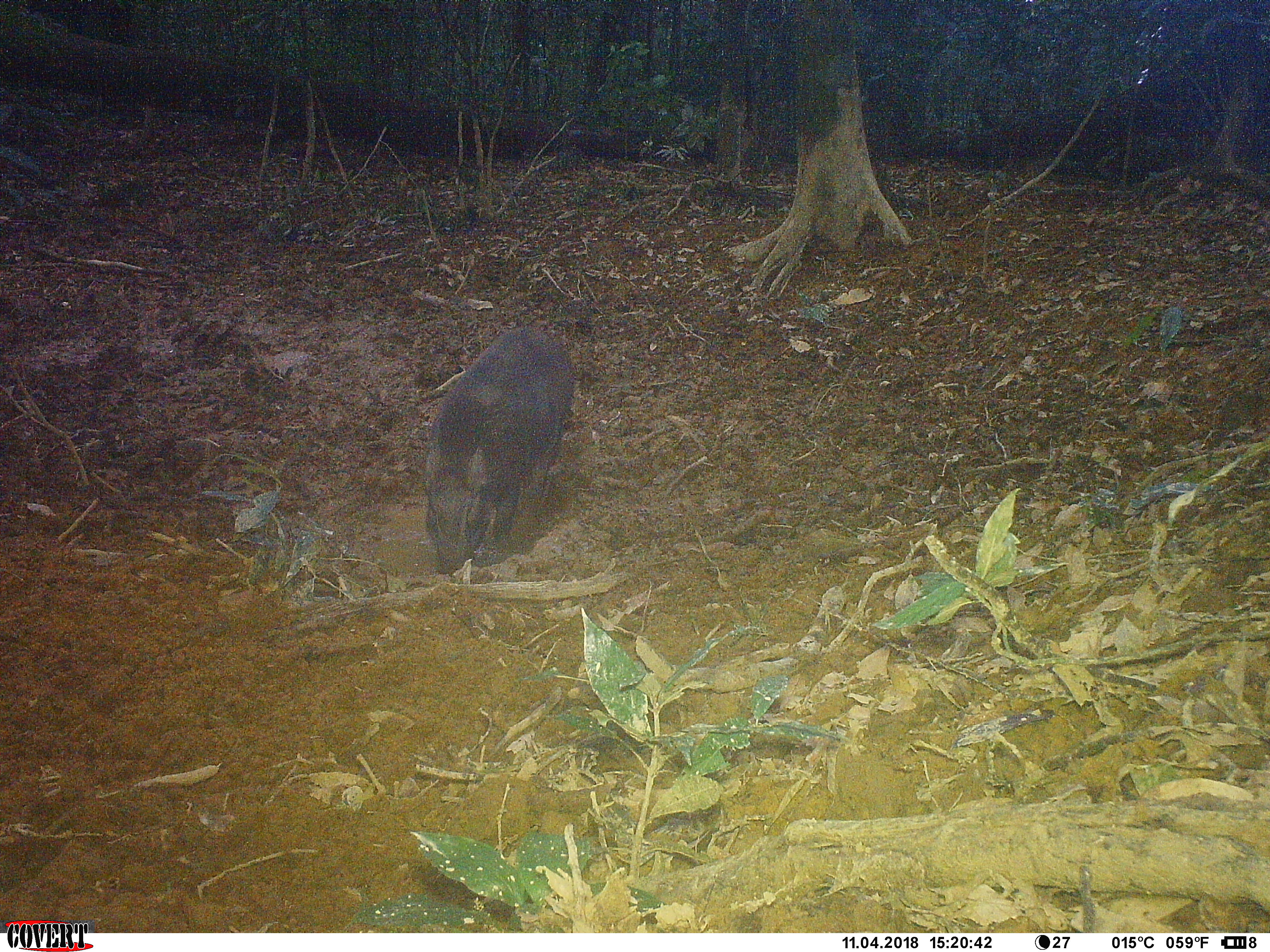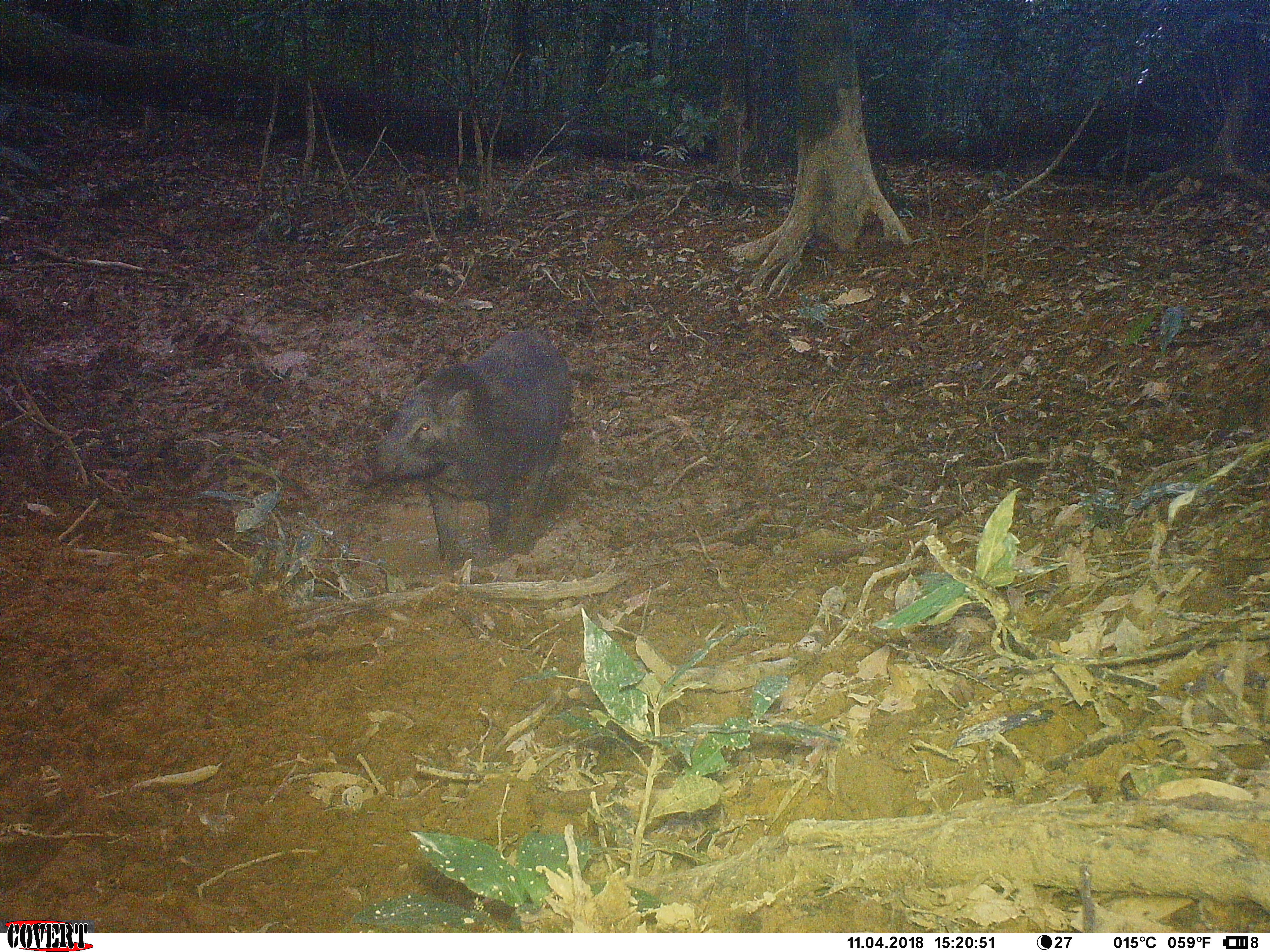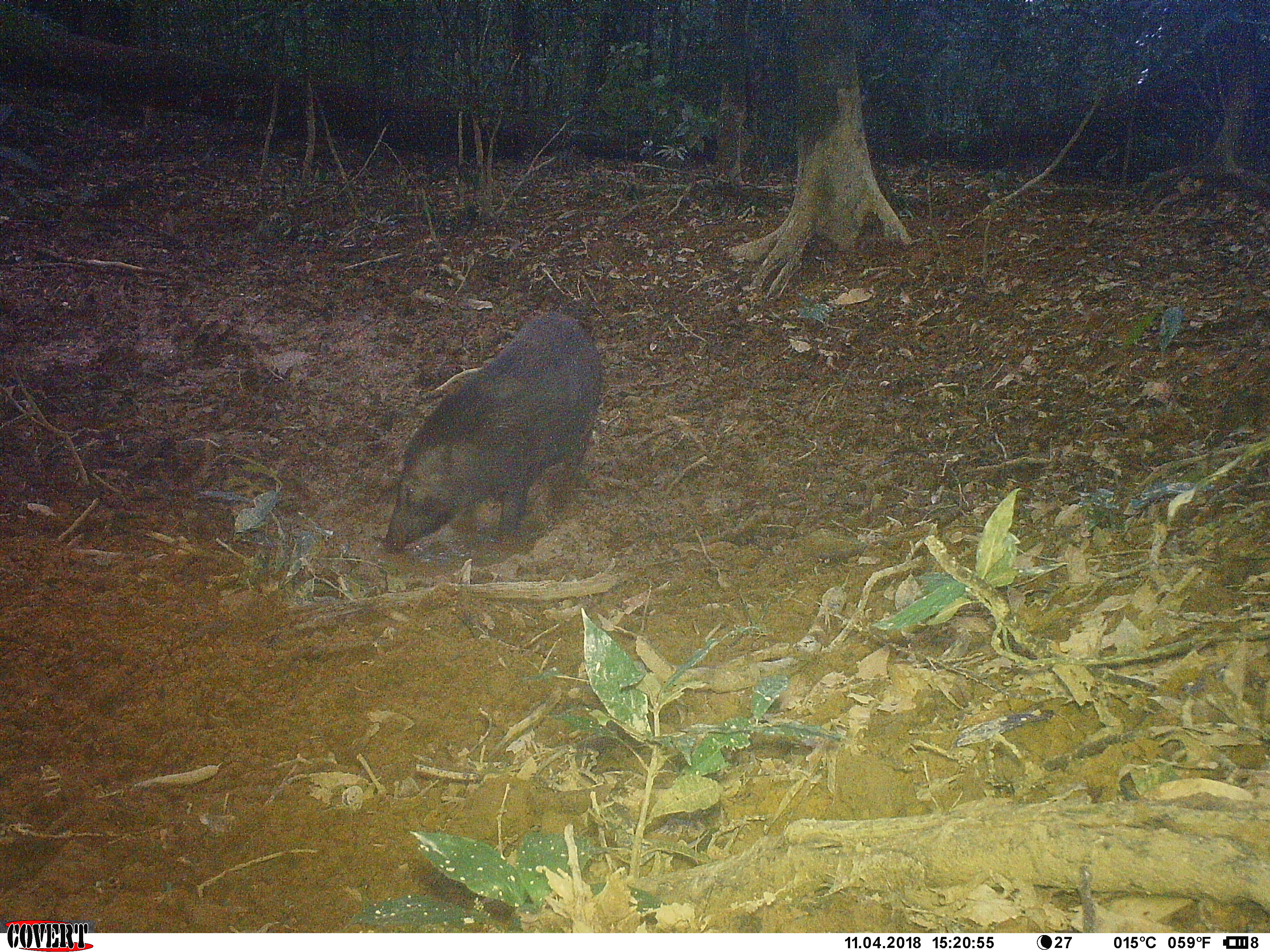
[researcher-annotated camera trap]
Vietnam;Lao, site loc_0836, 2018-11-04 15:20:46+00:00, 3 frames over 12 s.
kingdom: Animalia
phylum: Chordata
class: Mammalia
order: Artiodactyla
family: Suidae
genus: Sus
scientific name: Sus scrofa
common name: eurasian wild pig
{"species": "eurasian wild pig (Sus scrofa)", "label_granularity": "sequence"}